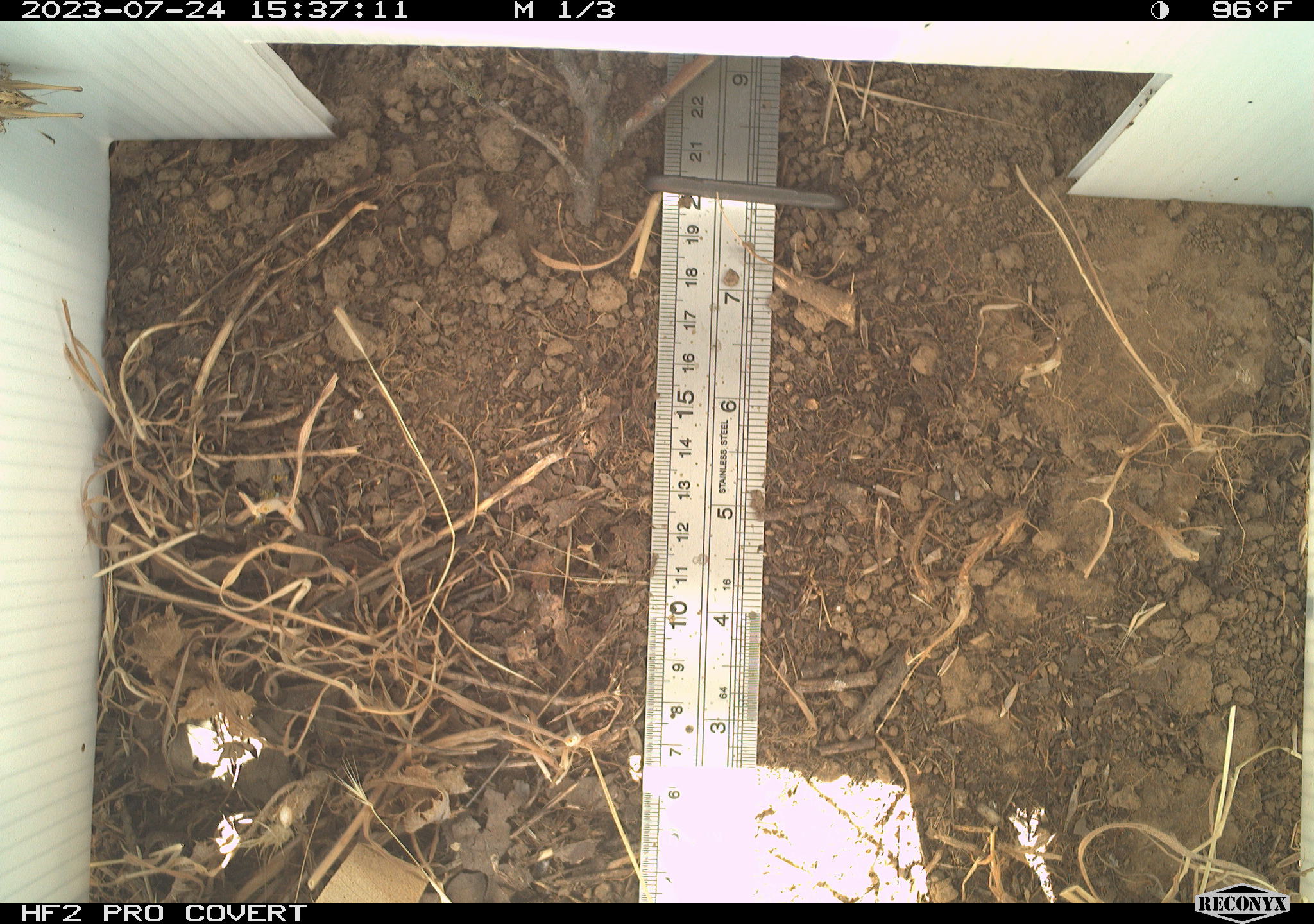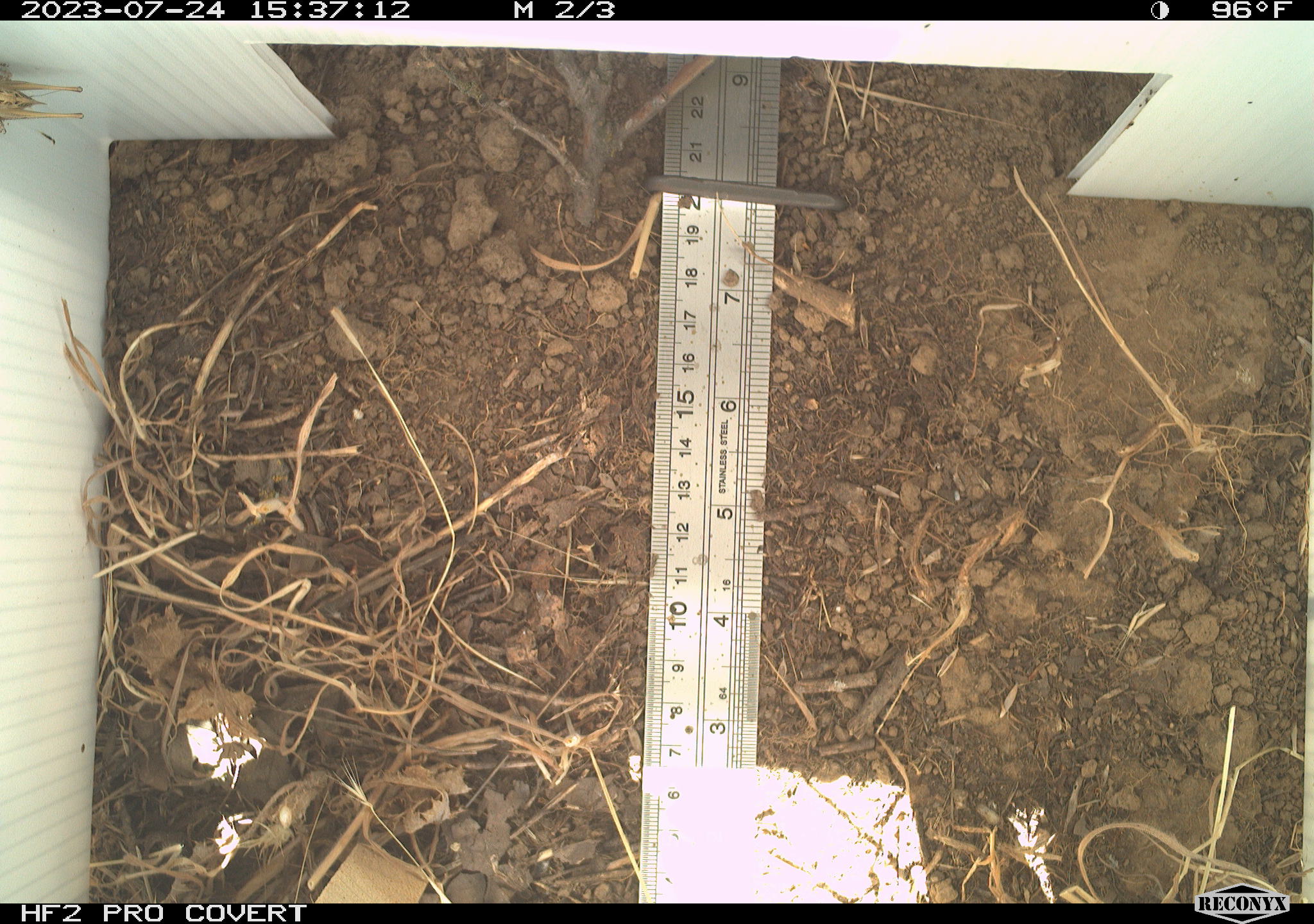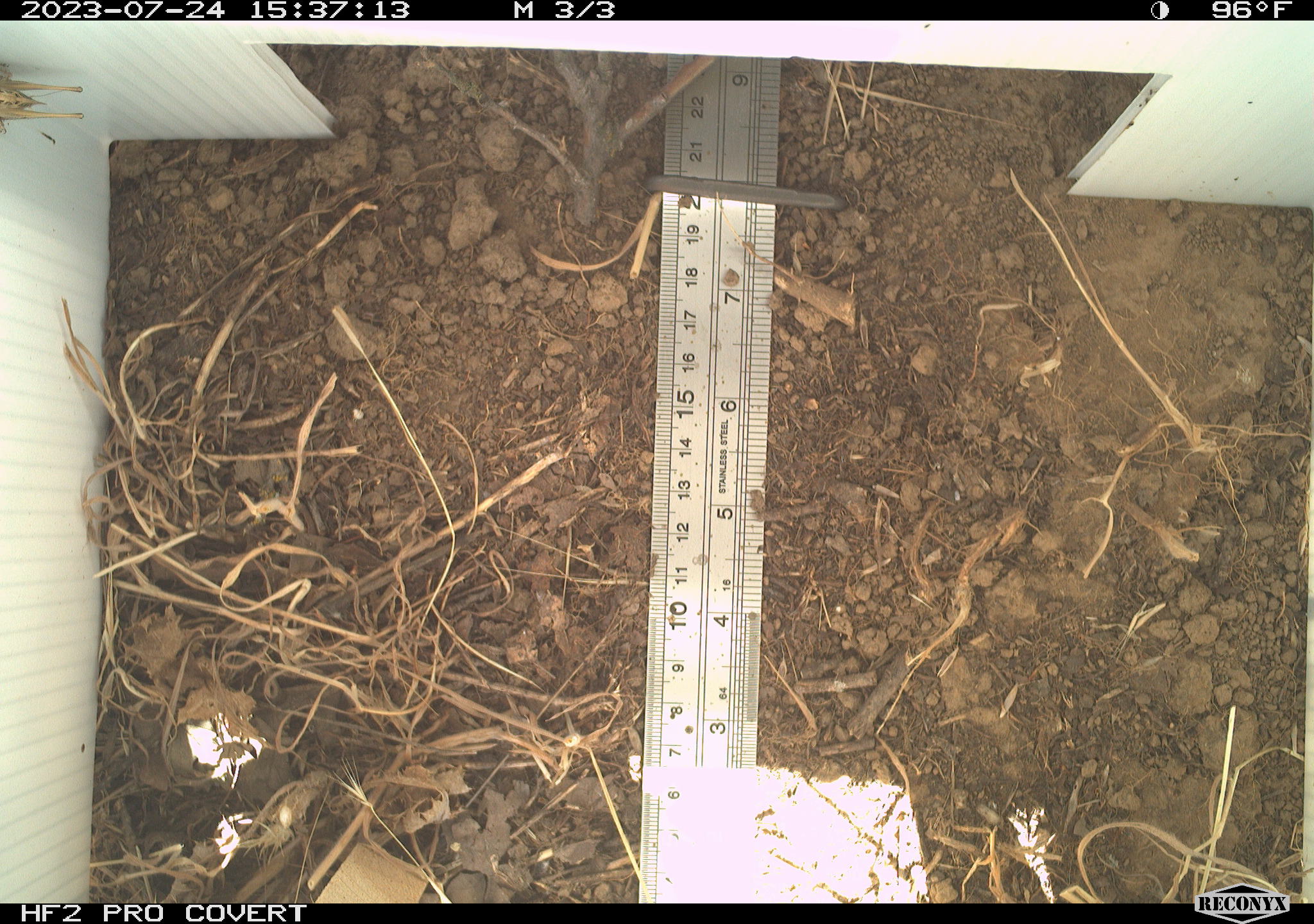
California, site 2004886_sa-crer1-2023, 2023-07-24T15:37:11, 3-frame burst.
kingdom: Animalia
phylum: Arthropoda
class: Insecta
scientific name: Insecta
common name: insect